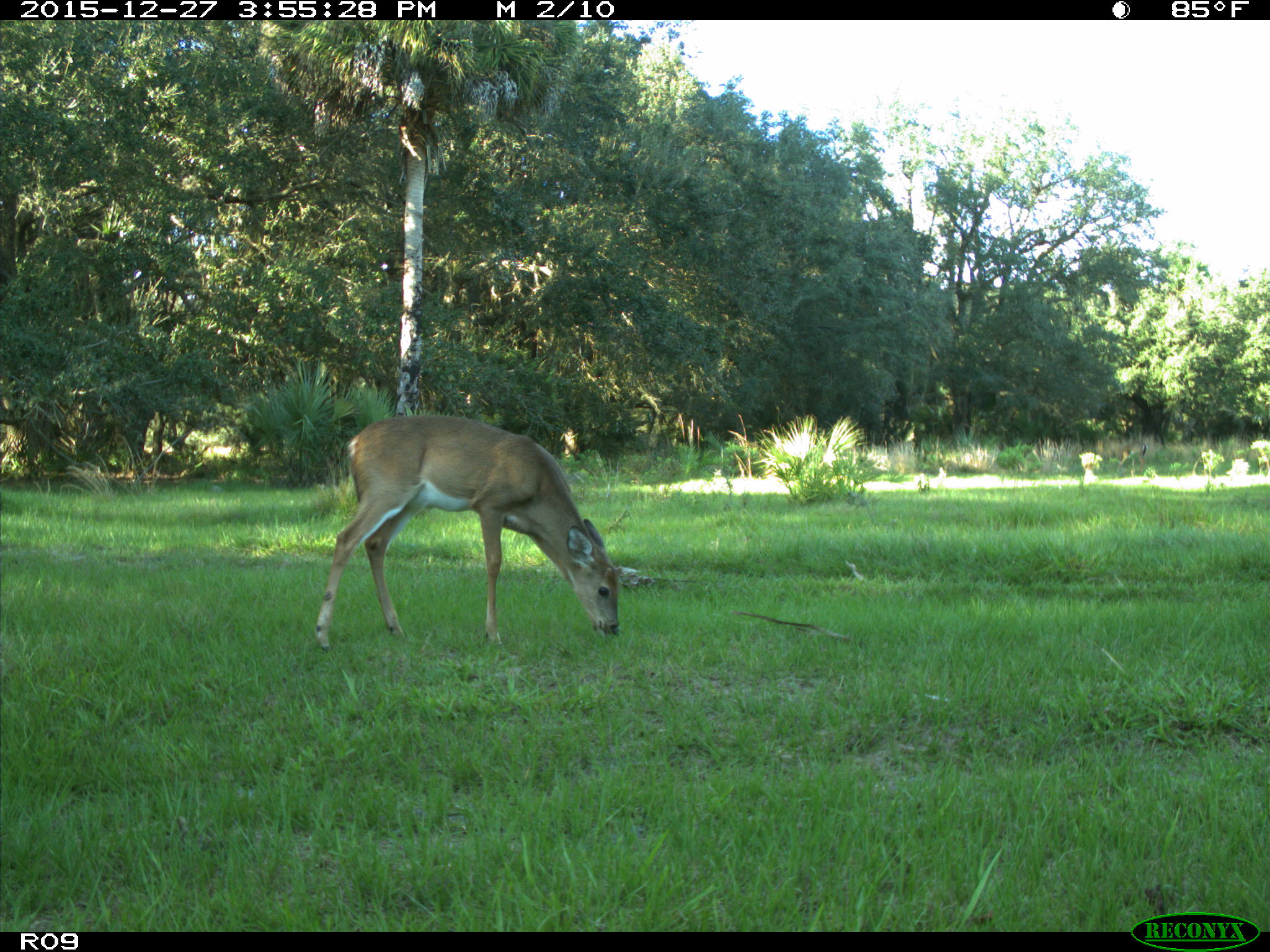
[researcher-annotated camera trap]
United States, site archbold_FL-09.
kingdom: Animalia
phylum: Chordata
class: Mammalia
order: Artiodactyla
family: Cervidae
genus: Odocoileus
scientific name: Odocoileus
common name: deer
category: unidentified deer